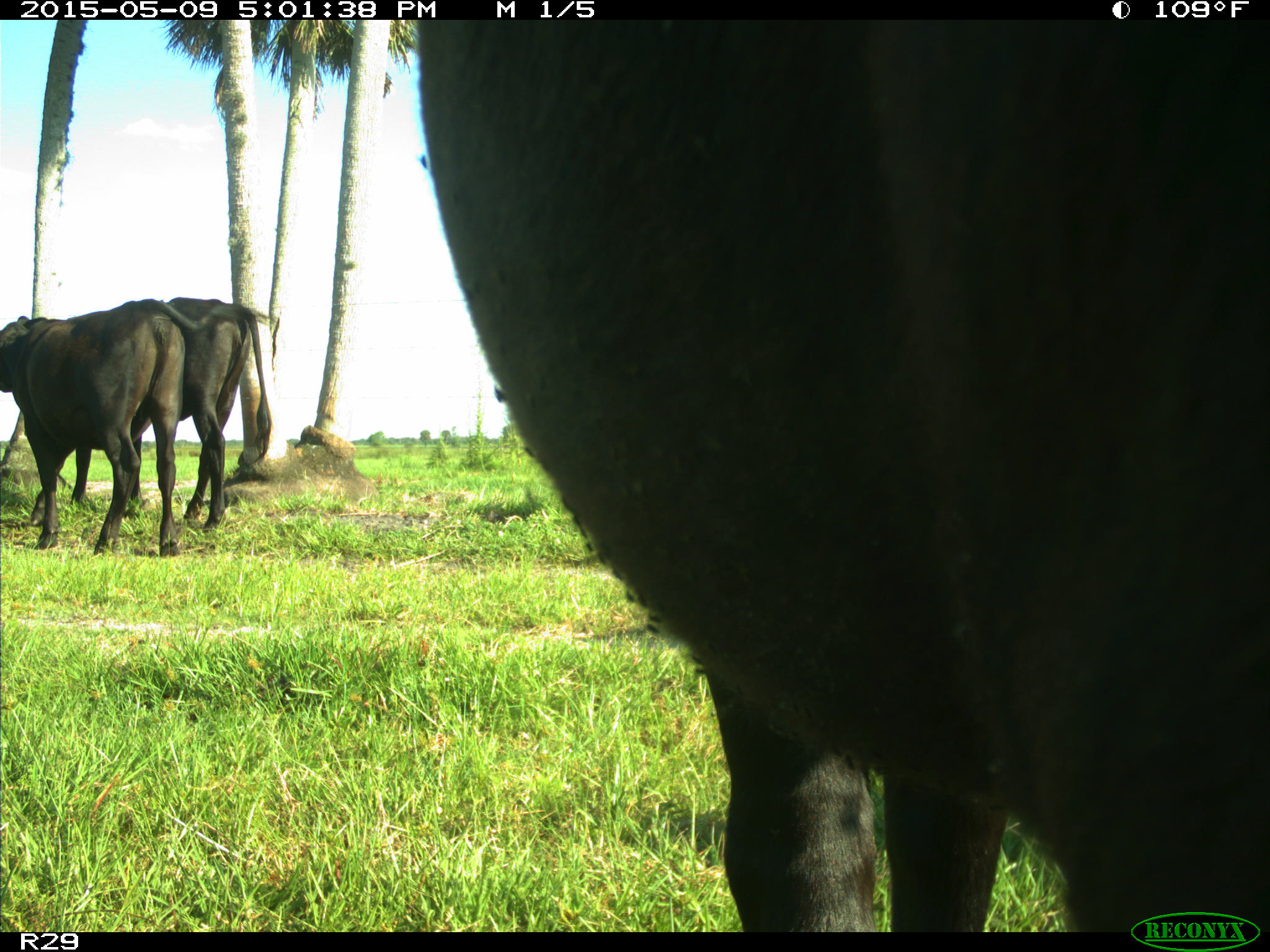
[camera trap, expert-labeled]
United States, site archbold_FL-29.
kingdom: Animalia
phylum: Chordata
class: Mammalia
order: Artiodactyla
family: Bovidae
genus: Bos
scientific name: Bos taurus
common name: domestic cow